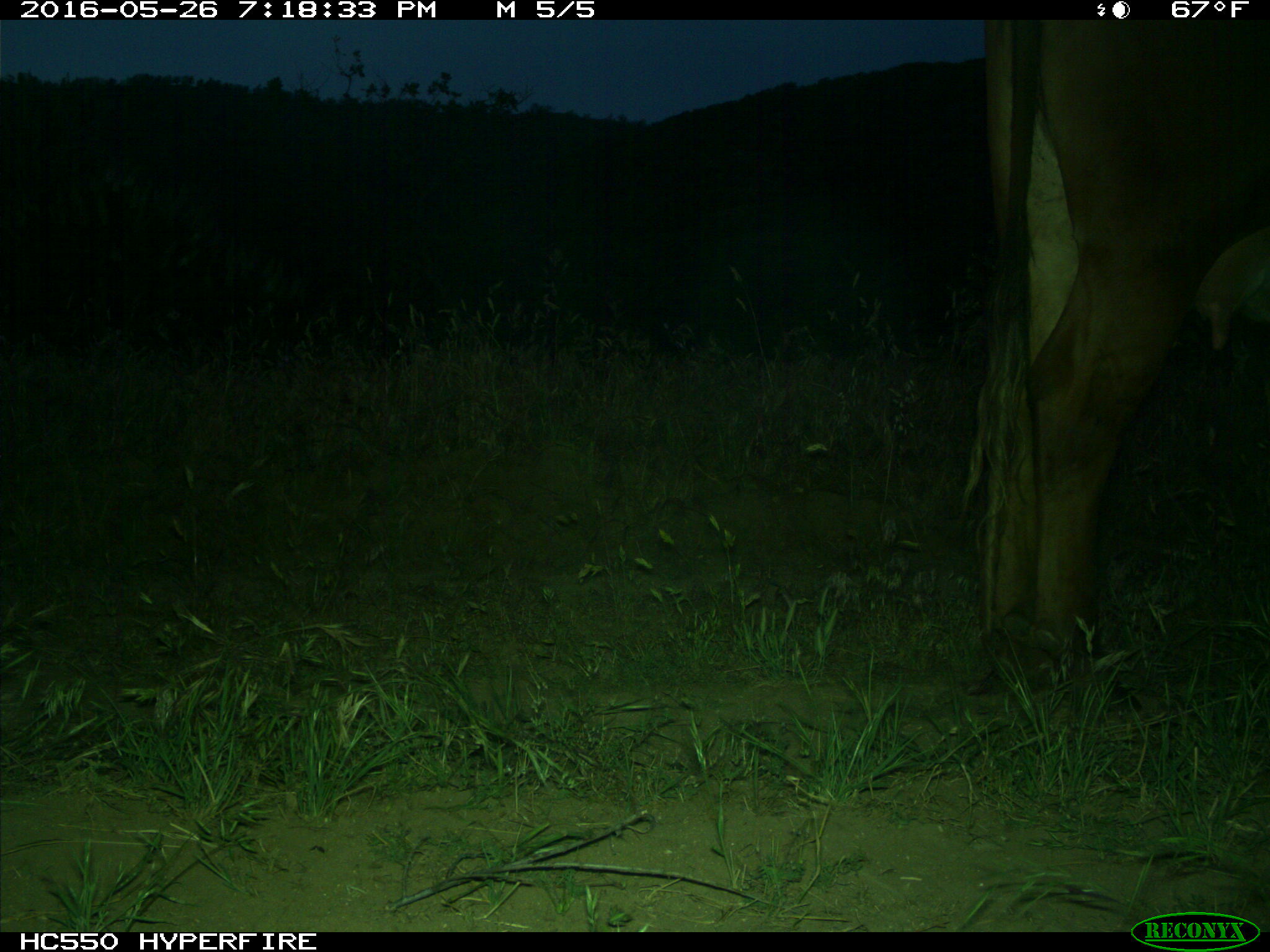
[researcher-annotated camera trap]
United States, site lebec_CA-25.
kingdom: Animalia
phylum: Chordata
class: Mammalia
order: Artiodactyla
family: Bovidae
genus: Bos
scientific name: Bos taurus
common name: domestic cow